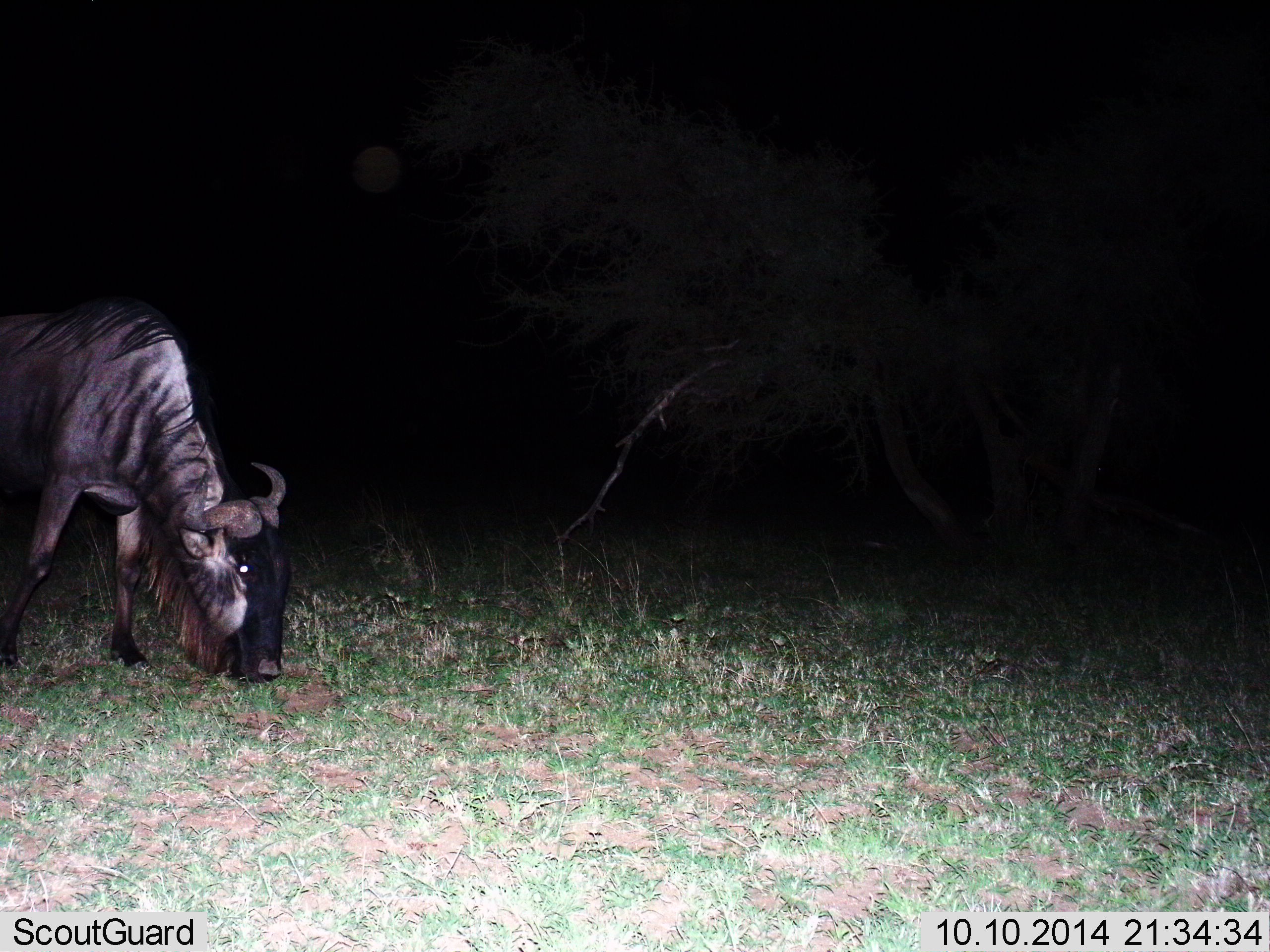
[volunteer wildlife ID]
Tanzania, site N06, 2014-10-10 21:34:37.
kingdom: Animalia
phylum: Chordata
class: Mammalia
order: Artiodactyla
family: Bovidae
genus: Connochaetes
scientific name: Connochaetes taurinus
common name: blue wildebeest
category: wildebeest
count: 1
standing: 30%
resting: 0%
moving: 0%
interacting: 0%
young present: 0%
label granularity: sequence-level